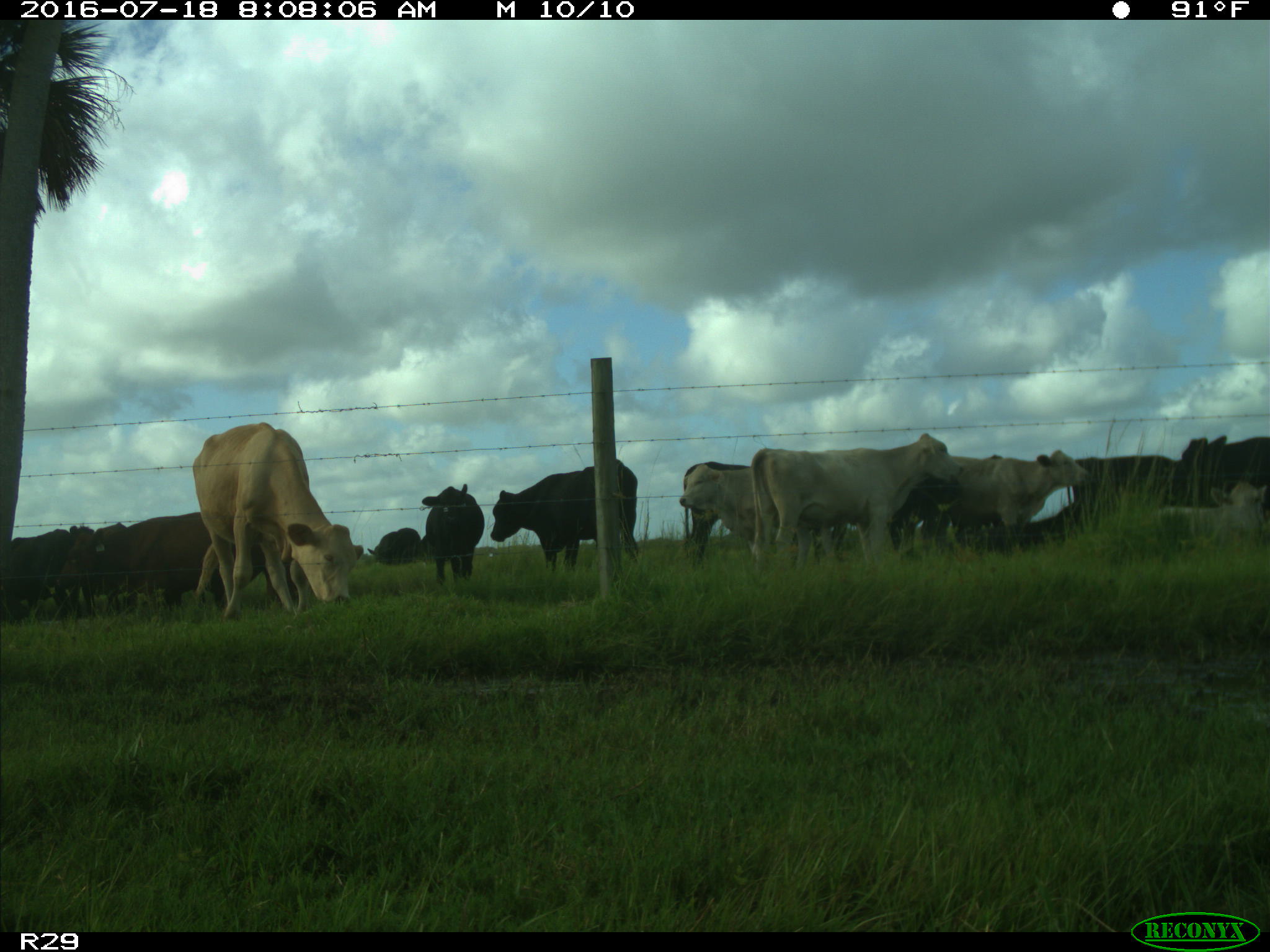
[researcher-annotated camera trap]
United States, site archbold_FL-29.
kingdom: Animalia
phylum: Chordata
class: Mammalia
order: Artiodactyla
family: Bovidae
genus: Bos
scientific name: Bos taurus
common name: domestic cow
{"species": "Bos taurus (domestic cow)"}